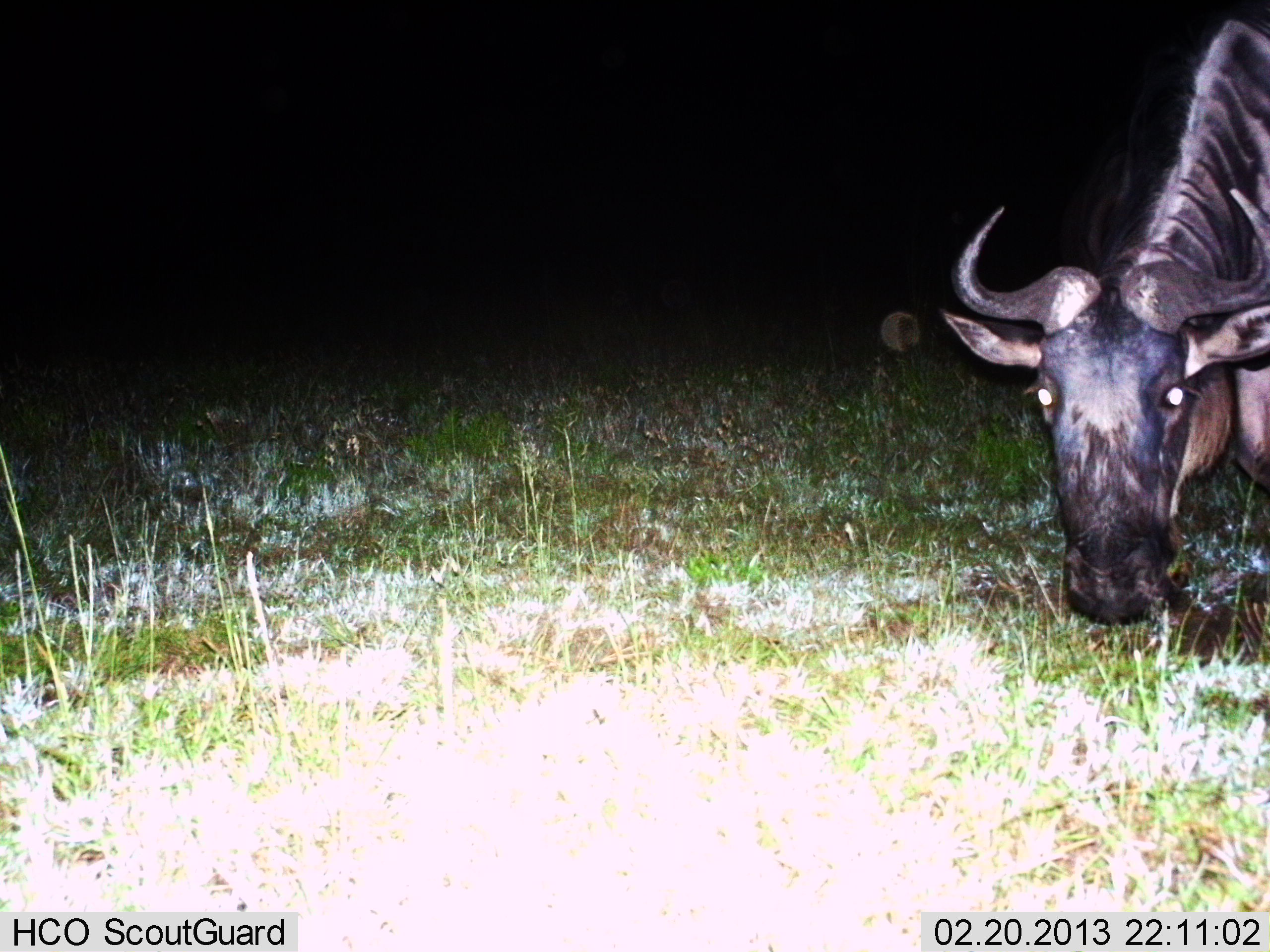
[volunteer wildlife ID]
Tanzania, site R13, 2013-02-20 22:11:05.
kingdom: Animalia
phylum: Chordata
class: Mammalia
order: Artiodactyla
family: Bovidae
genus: Connochaetes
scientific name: Connochaetes taurinus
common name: blue wildebeest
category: wildebeest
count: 1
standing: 50%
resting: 0%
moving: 8%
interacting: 0%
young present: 0%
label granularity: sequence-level